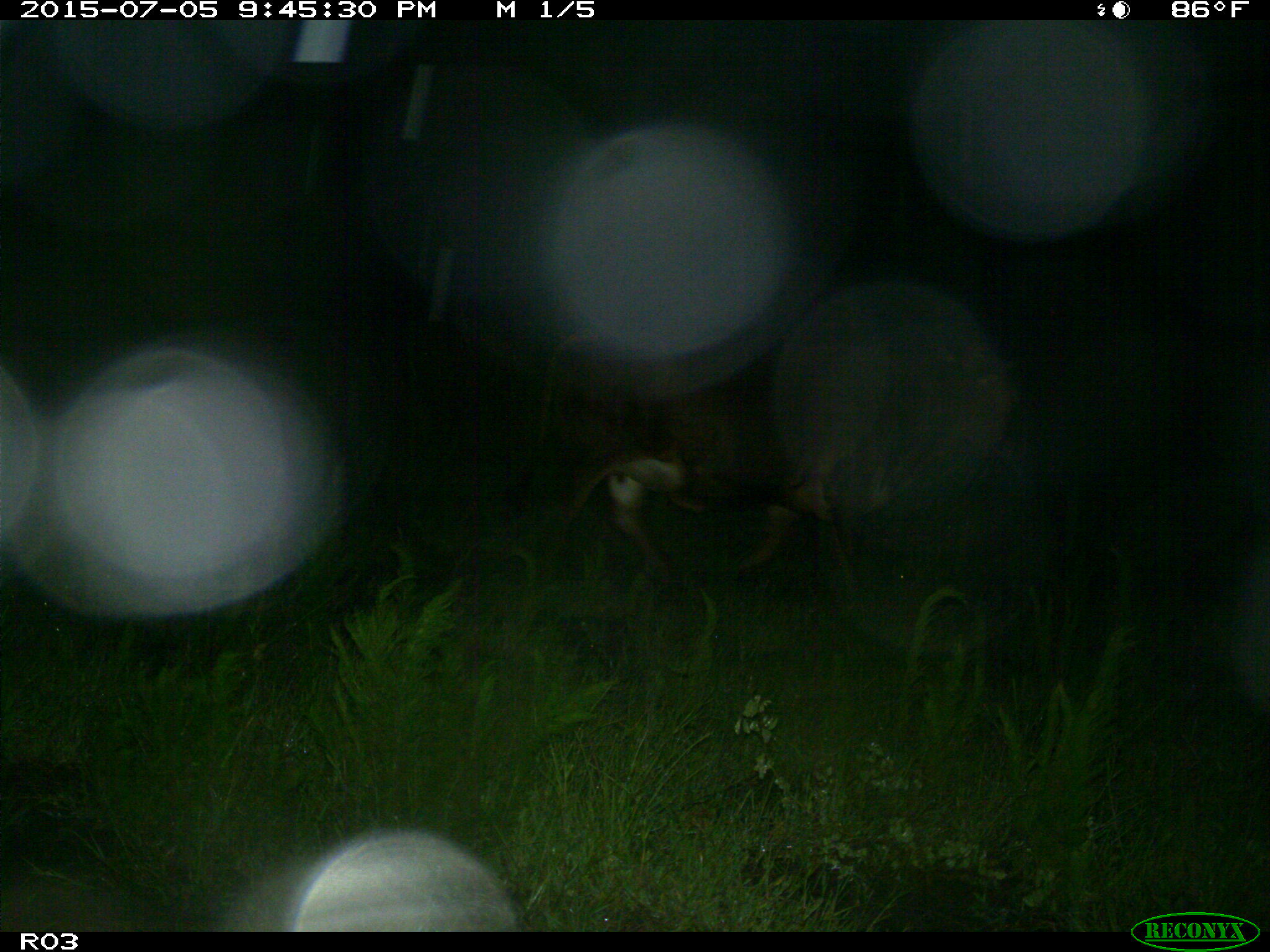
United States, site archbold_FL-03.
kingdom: Animalia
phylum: Chordata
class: Mammalia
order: Artiodactyla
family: Bovidae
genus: Bos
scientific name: Bos taurus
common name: domestic cow